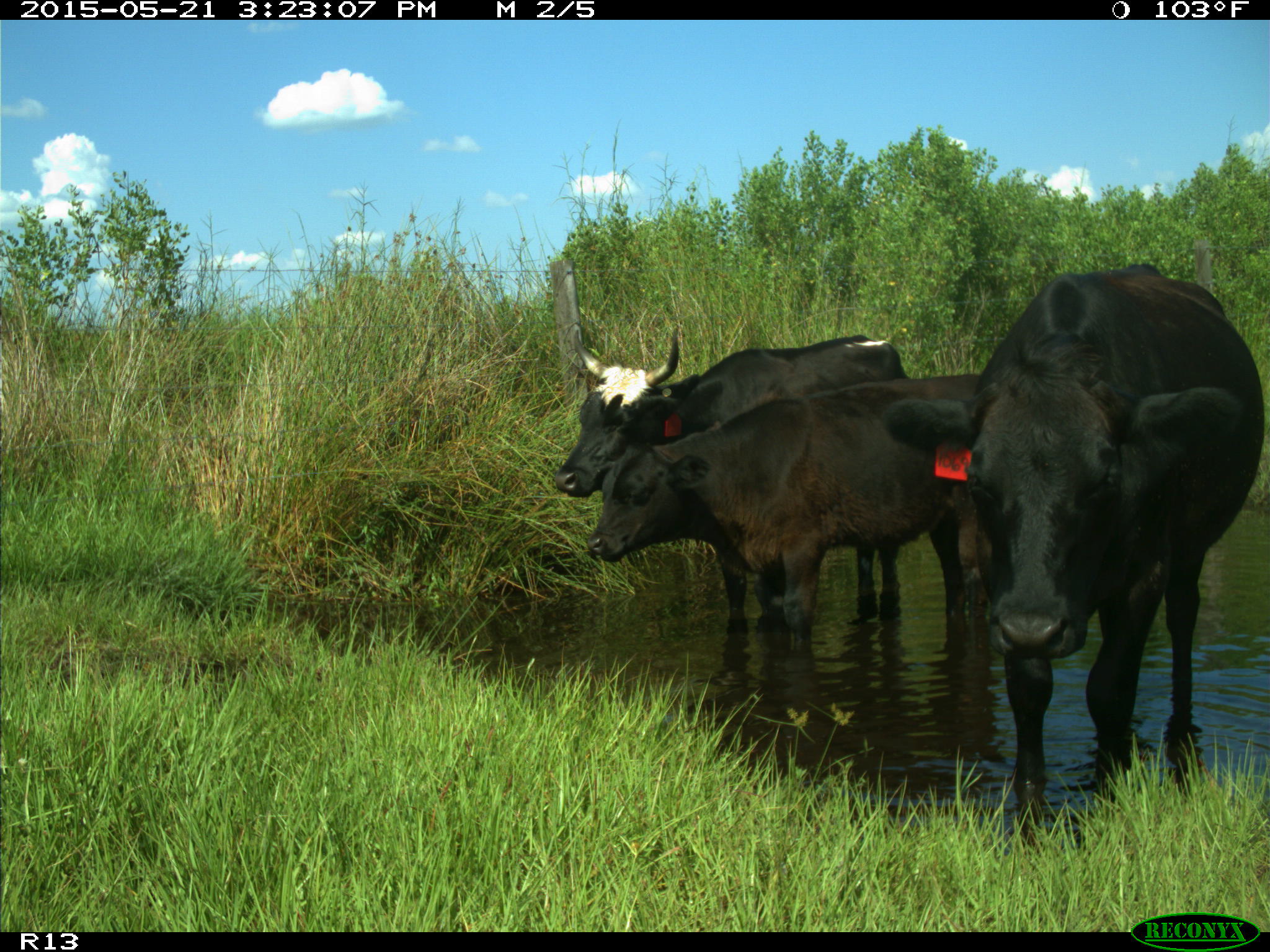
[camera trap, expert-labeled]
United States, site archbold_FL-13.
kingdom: Animalia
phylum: Chordata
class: Mammalia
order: Artiodactyla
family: Bovidae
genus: Bos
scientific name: Bos taurus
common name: domestic cow